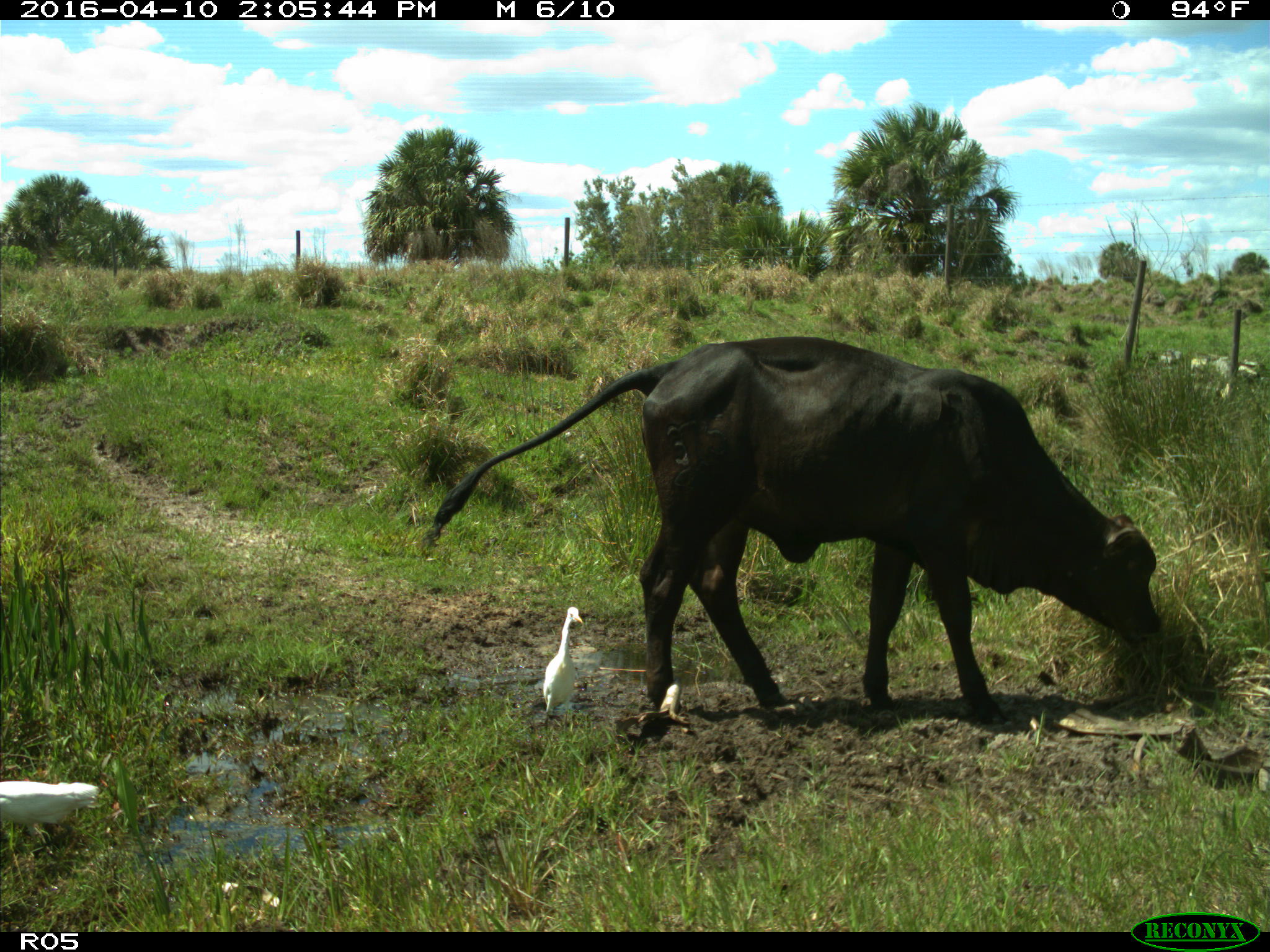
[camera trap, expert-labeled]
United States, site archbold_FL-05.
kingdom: Animalia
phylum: Chordata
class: Mammalia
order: Artiodactyla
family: Bovidae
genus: Bos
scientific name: Bos taurus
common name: domestic cow